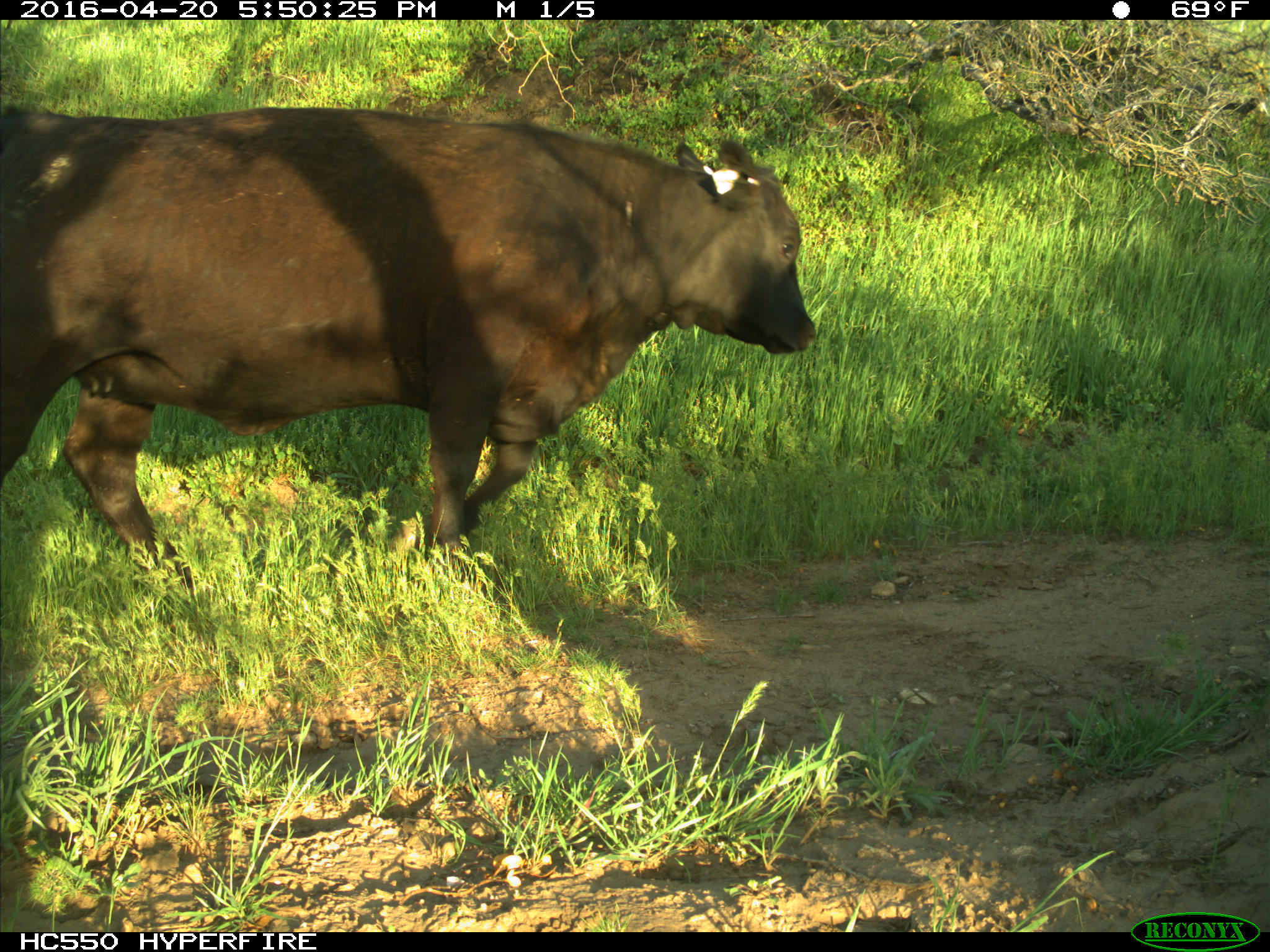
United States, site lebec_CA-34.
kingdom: Animalia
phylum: Chordata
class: Mammalia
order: Artiodactyla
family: Bovidae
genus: Bos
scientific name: Bos taurus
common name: domestic cow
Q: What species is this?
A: Bos taurus (domestic cow).